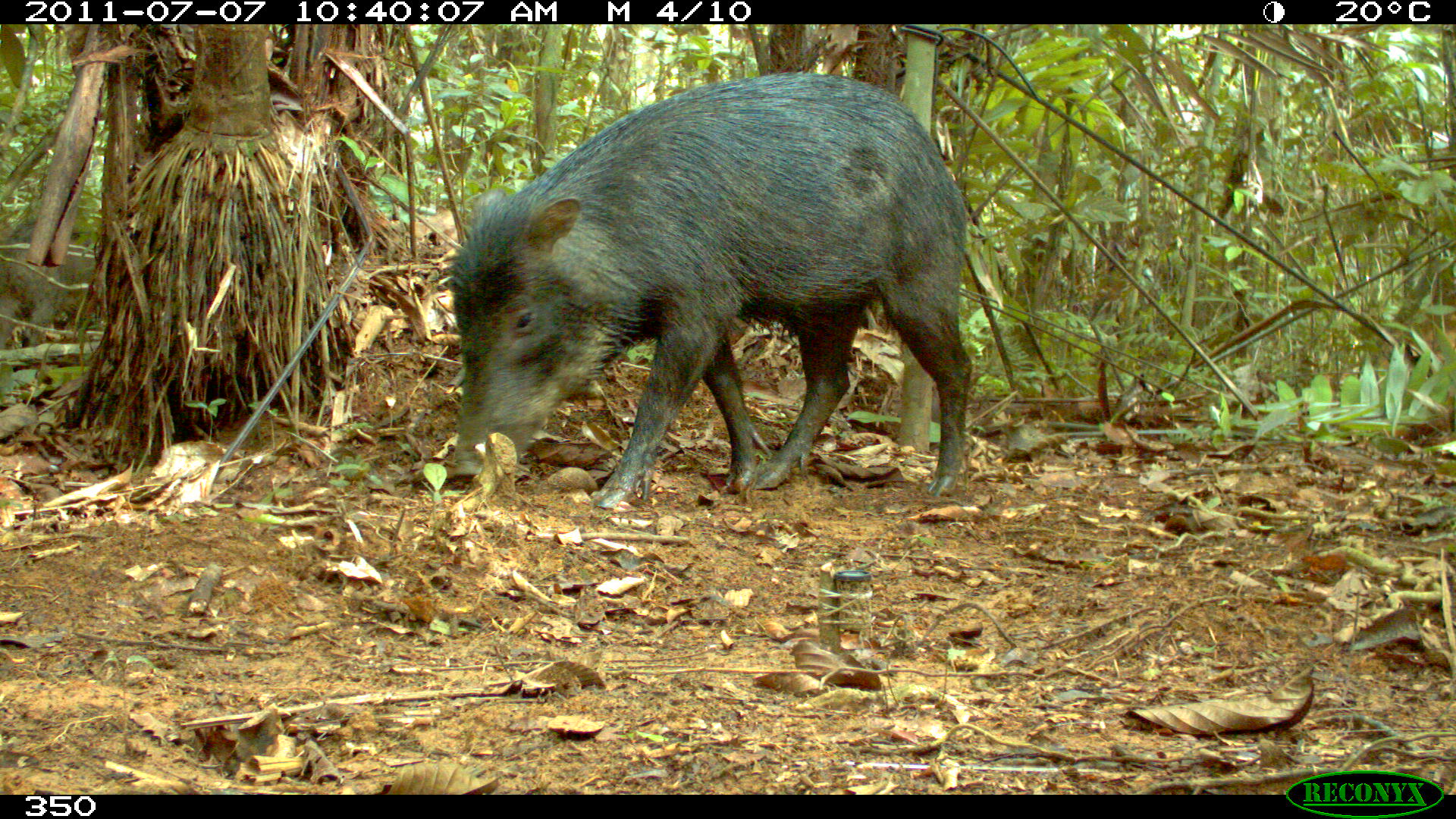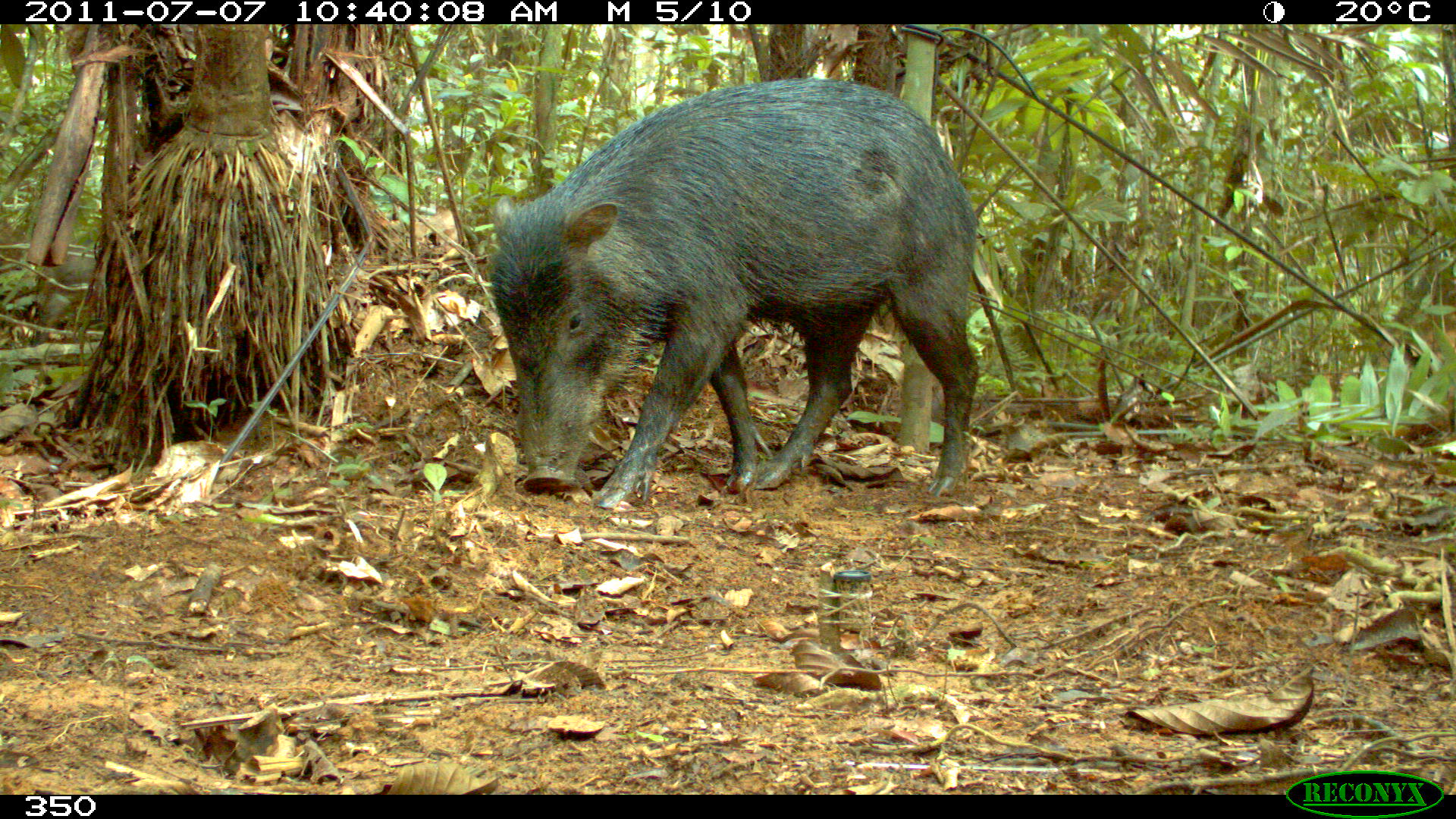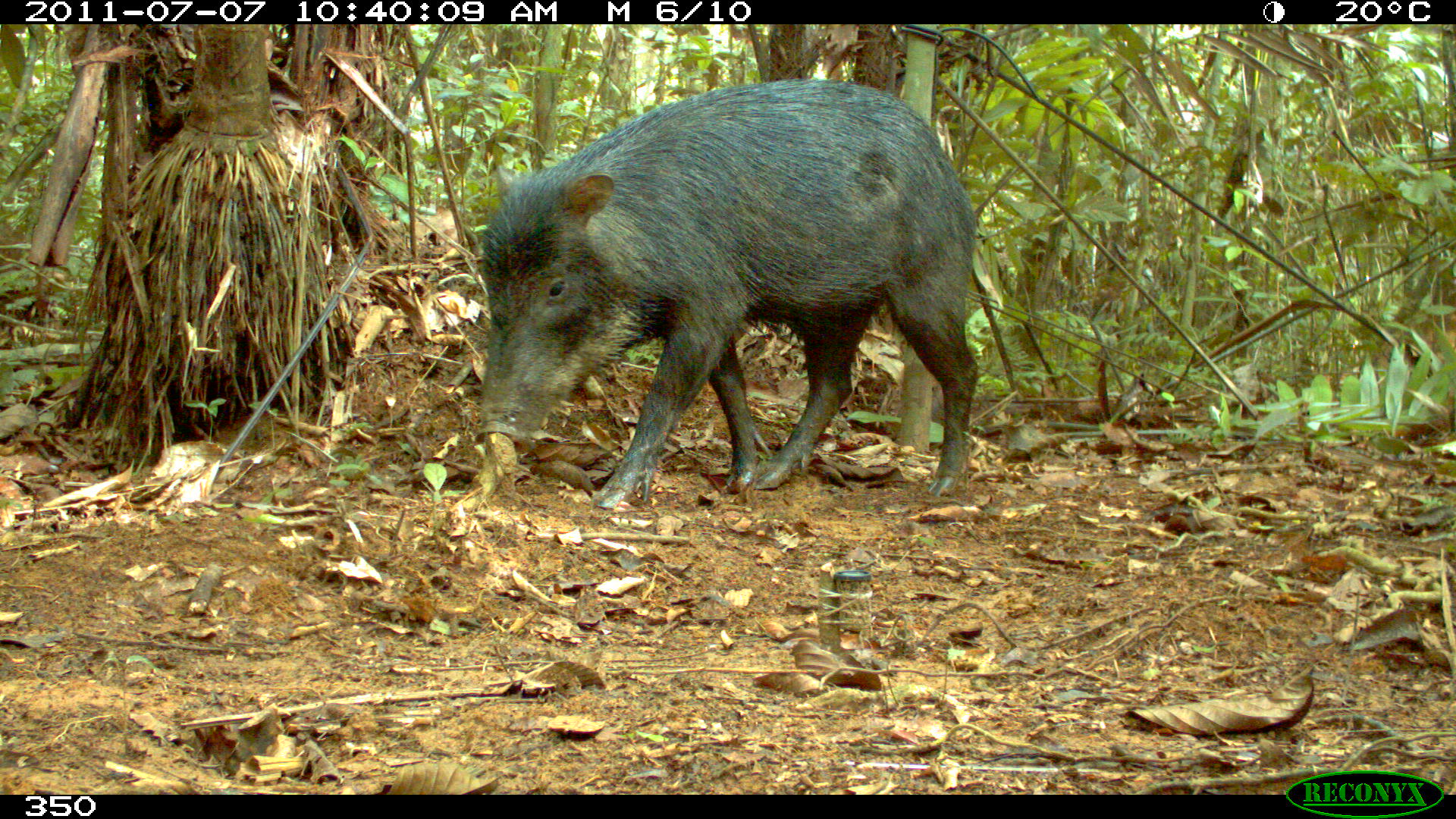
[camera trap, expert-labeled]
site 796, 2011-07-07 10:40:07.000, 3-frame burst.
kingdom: Animalia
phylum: Chordata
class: Mammalia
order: Artiodactyla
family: Tayassuidae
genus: Tayassu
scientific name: Tayassu pecari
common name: white-lipped peccary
Tayassu pecari (white-lipped peccary).